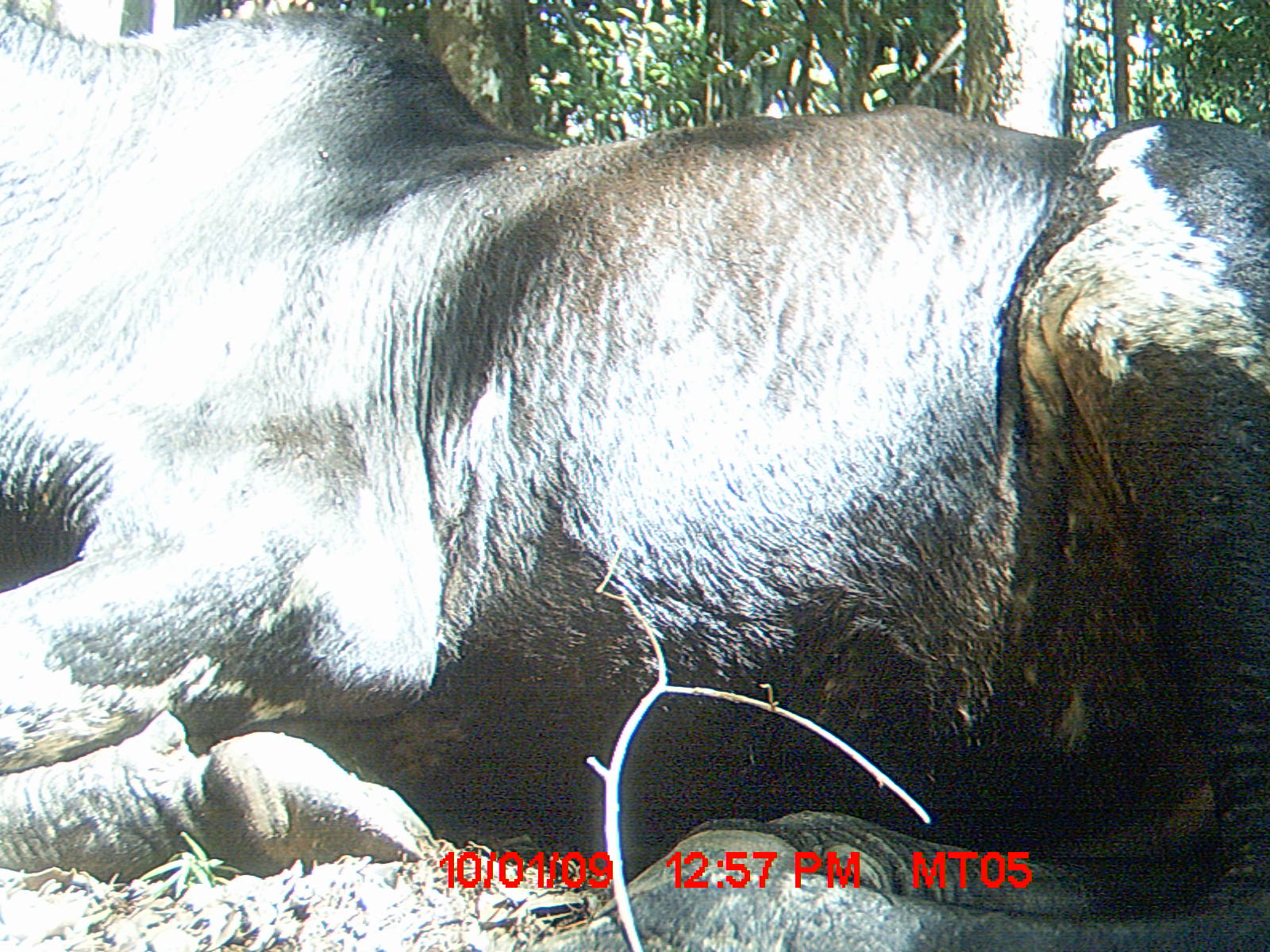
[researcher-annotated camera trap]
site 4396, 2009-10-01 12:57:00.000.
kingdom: Animalia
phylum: Chordata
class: Mammalia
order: Artiodactyla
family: Bovidae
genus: Bos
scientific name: Bos taurus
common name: domestic cattle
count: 3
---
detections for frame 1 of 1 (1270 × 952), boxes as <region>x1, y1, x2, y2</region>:
bos taurus: <region>0, 0, 1270, 945</region>